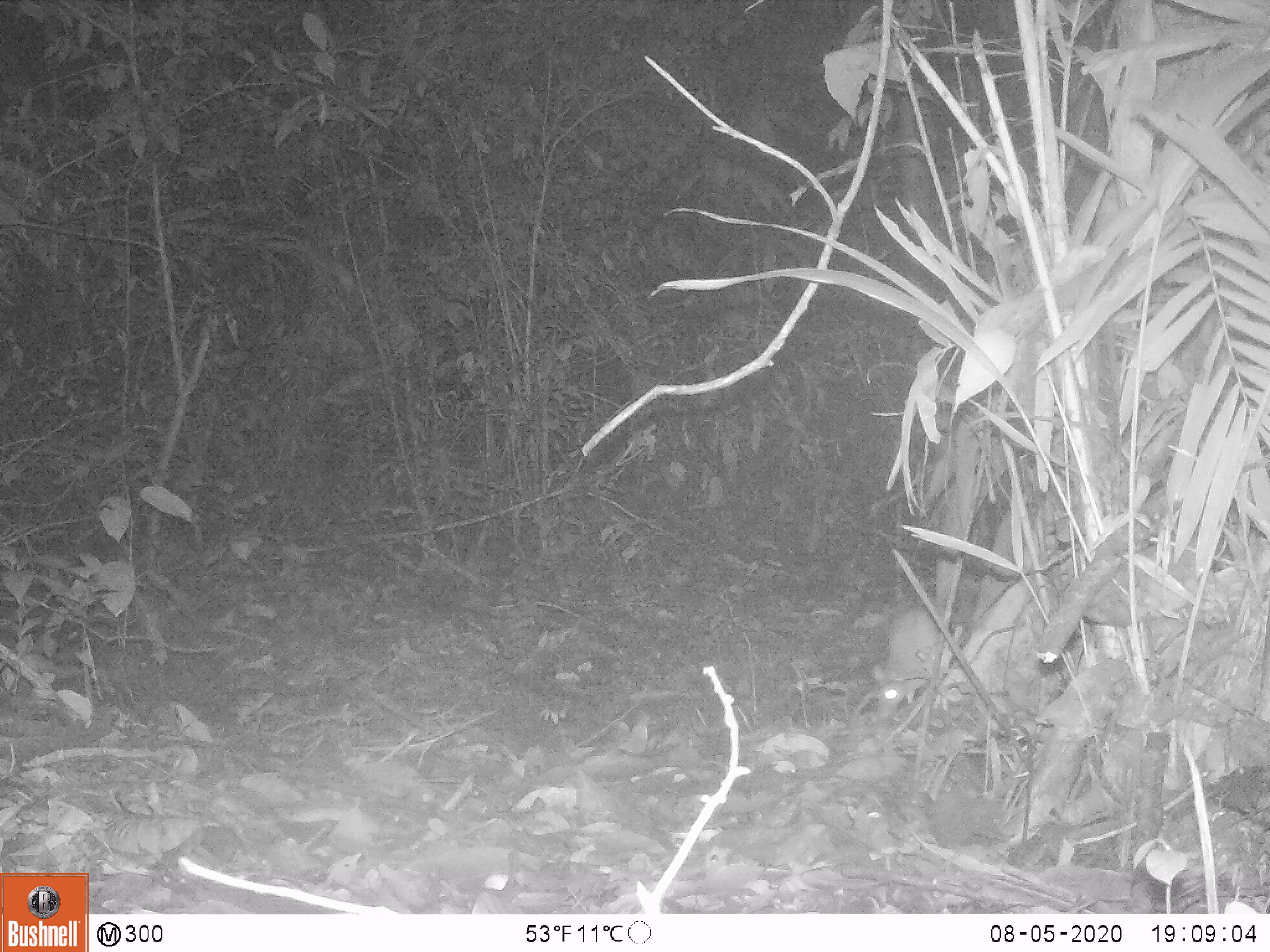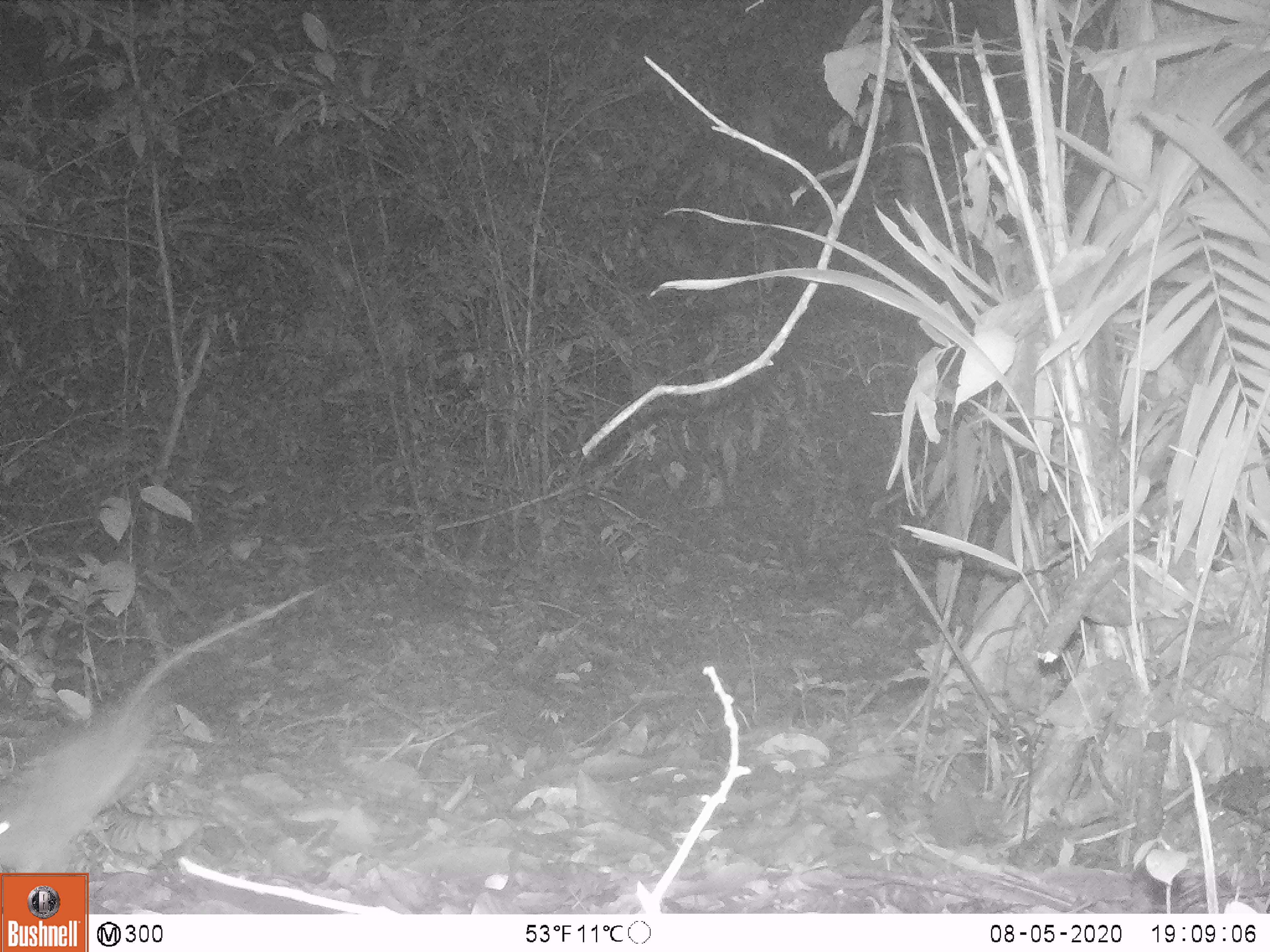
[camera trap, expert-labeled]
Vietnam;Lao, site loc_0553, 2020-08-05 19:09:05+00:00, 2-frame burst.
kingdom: Animalia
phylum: Chordata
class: Mammalia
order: Rodentia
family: Muridae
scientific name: Muridae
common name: old-world mice and rats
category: unidentified murid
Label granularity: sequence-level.